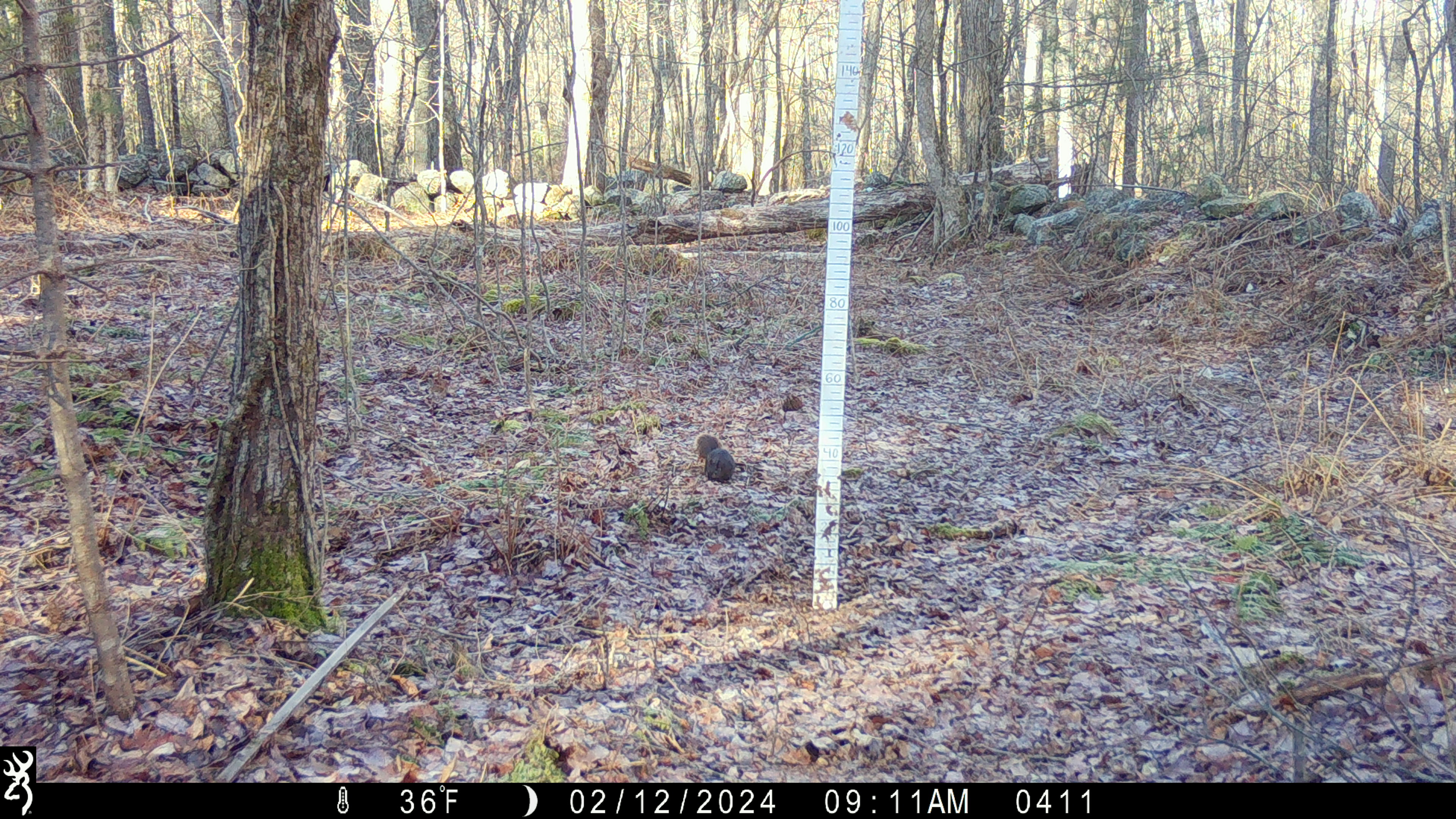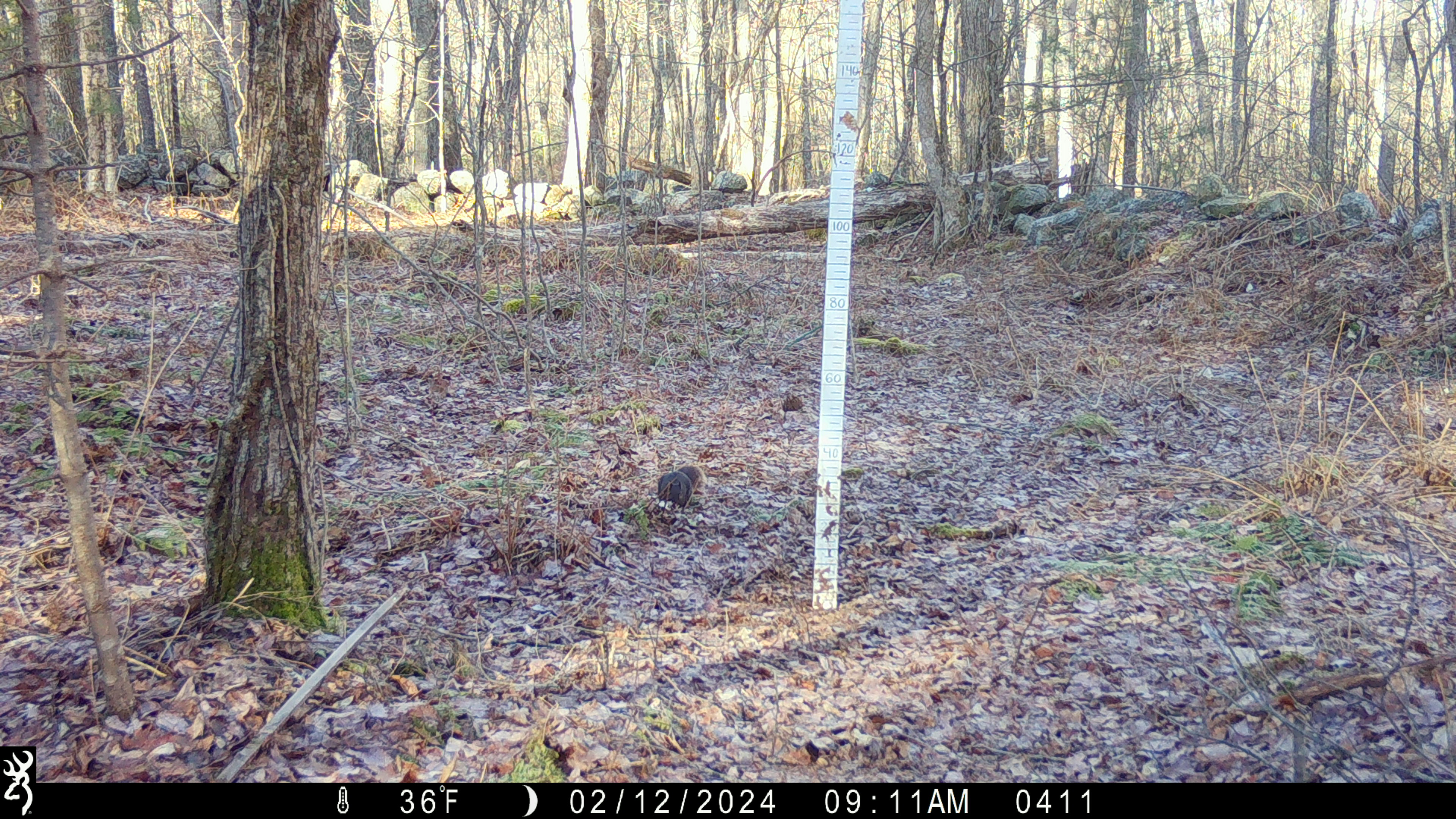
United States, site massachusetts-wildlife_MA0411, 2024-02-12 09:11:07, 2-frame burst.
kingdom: Animalia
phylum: Chordata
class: Mammalia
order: Rodentia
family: Sciuridae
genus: Sciurus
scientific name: Sciurus carolinensis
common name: gray squirrel